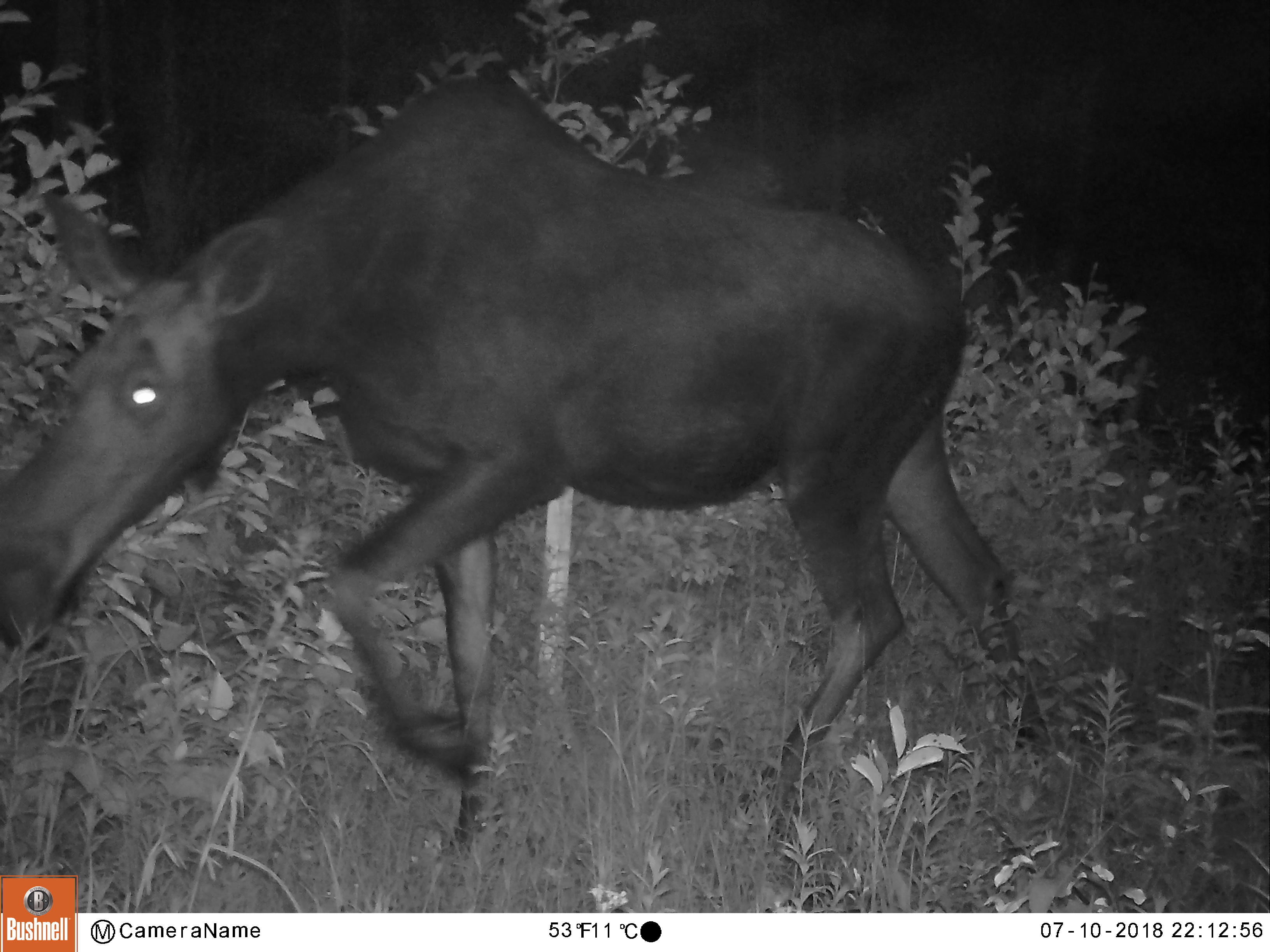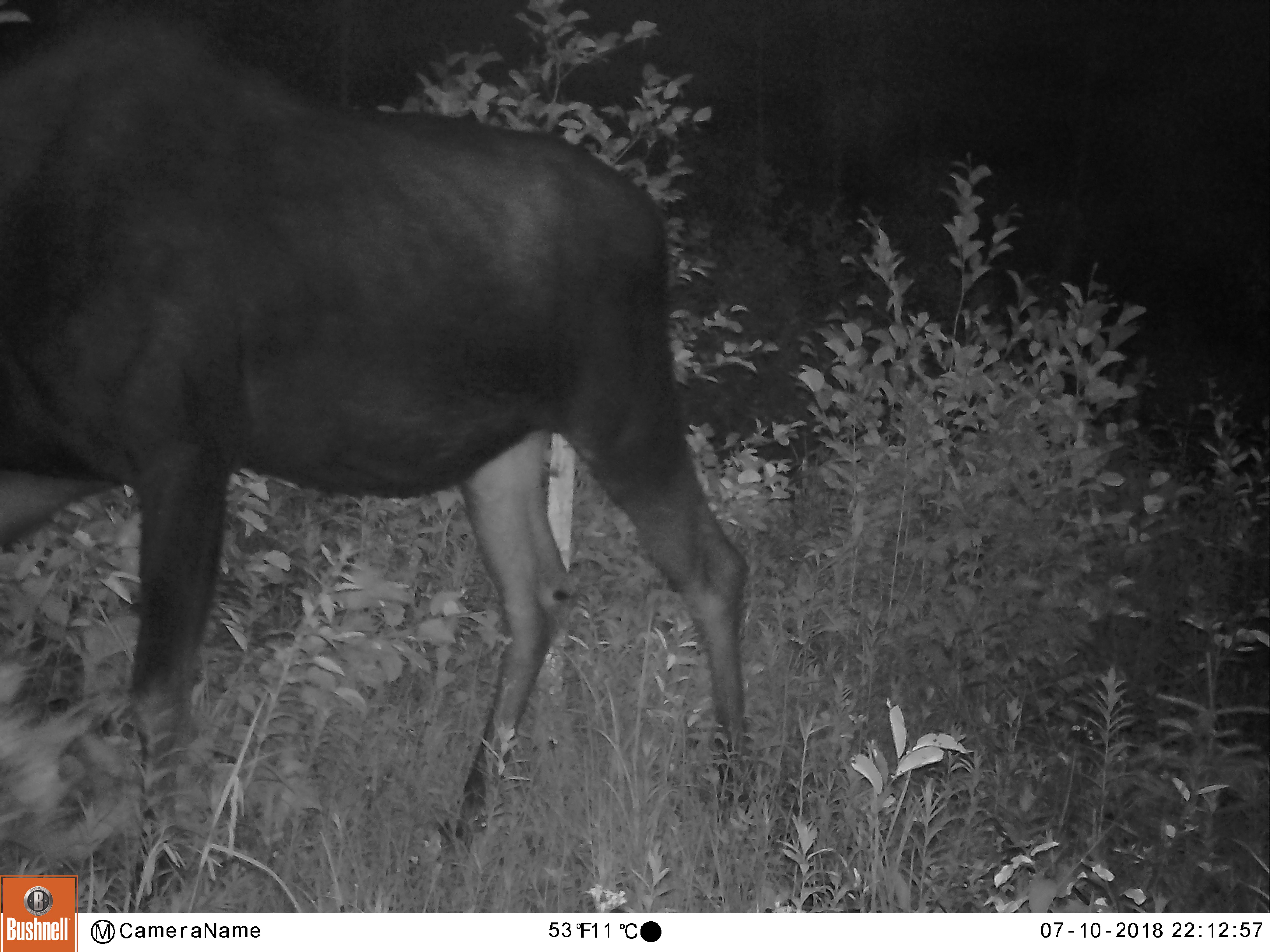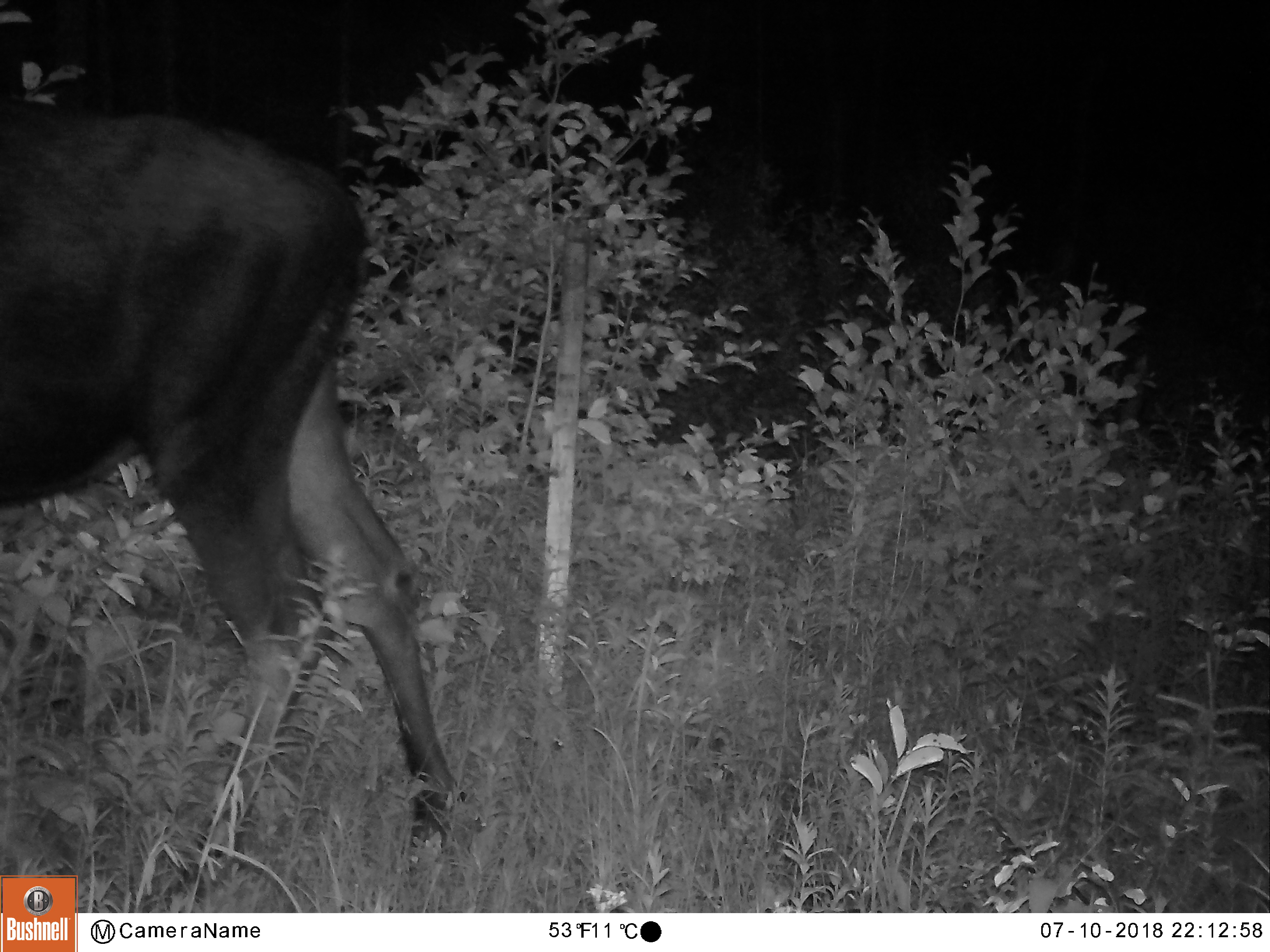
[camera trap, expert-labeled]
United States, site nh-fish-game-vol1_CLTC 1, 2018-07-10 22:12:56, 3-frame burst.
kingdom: Animalia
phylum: Chordata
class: Mammalia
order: Artiodactyla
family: Cervidae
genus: Alces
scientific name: Alces alces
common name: moose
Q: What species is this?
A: Moose (Alces alces).